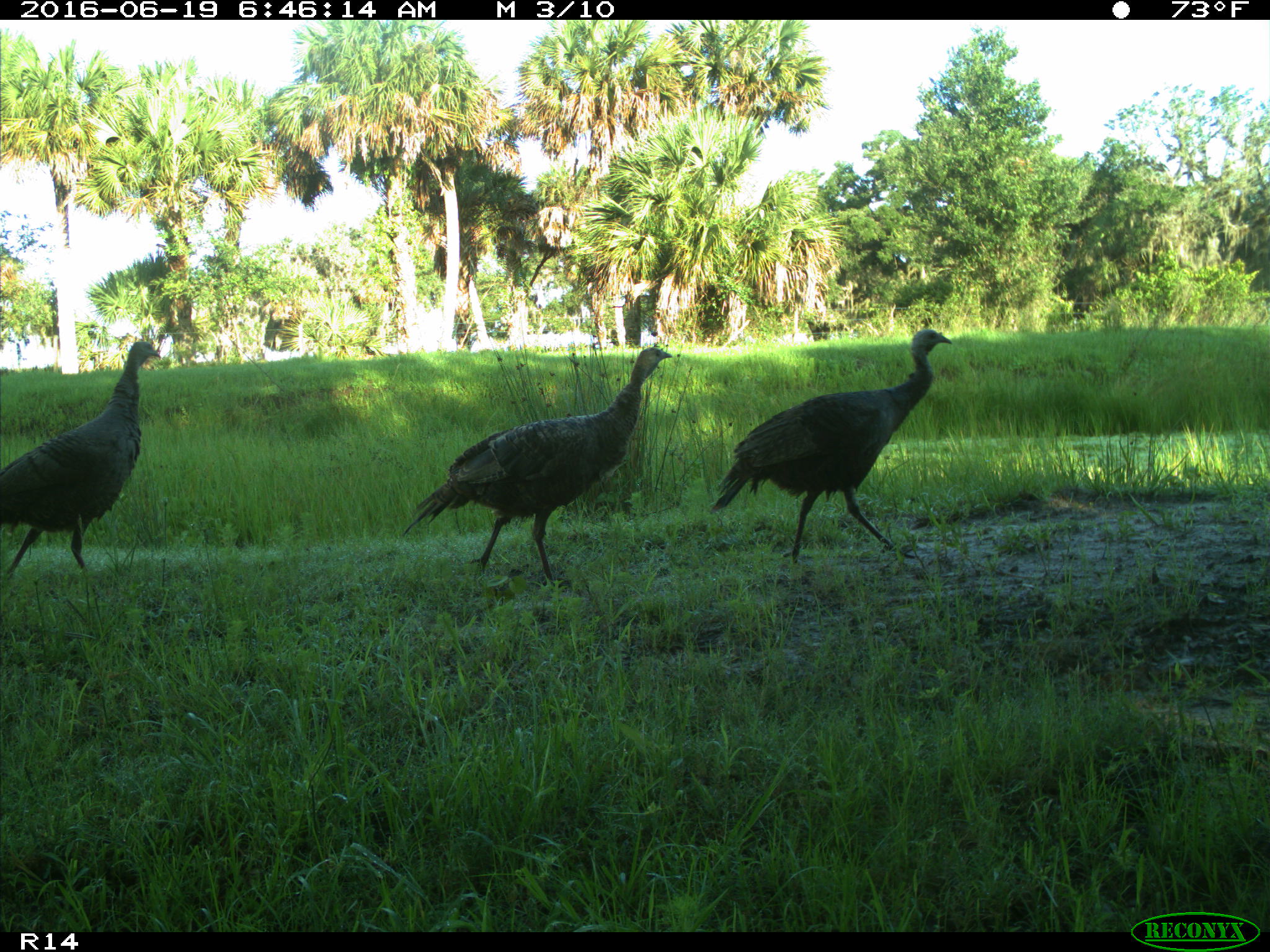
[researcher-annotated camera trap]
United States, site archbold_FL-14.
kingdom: Animalia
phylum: Chordata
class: Aves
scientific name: Aves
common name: birds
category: unidentified bird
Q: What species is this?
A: Unidentified bird (birds) (Aves).